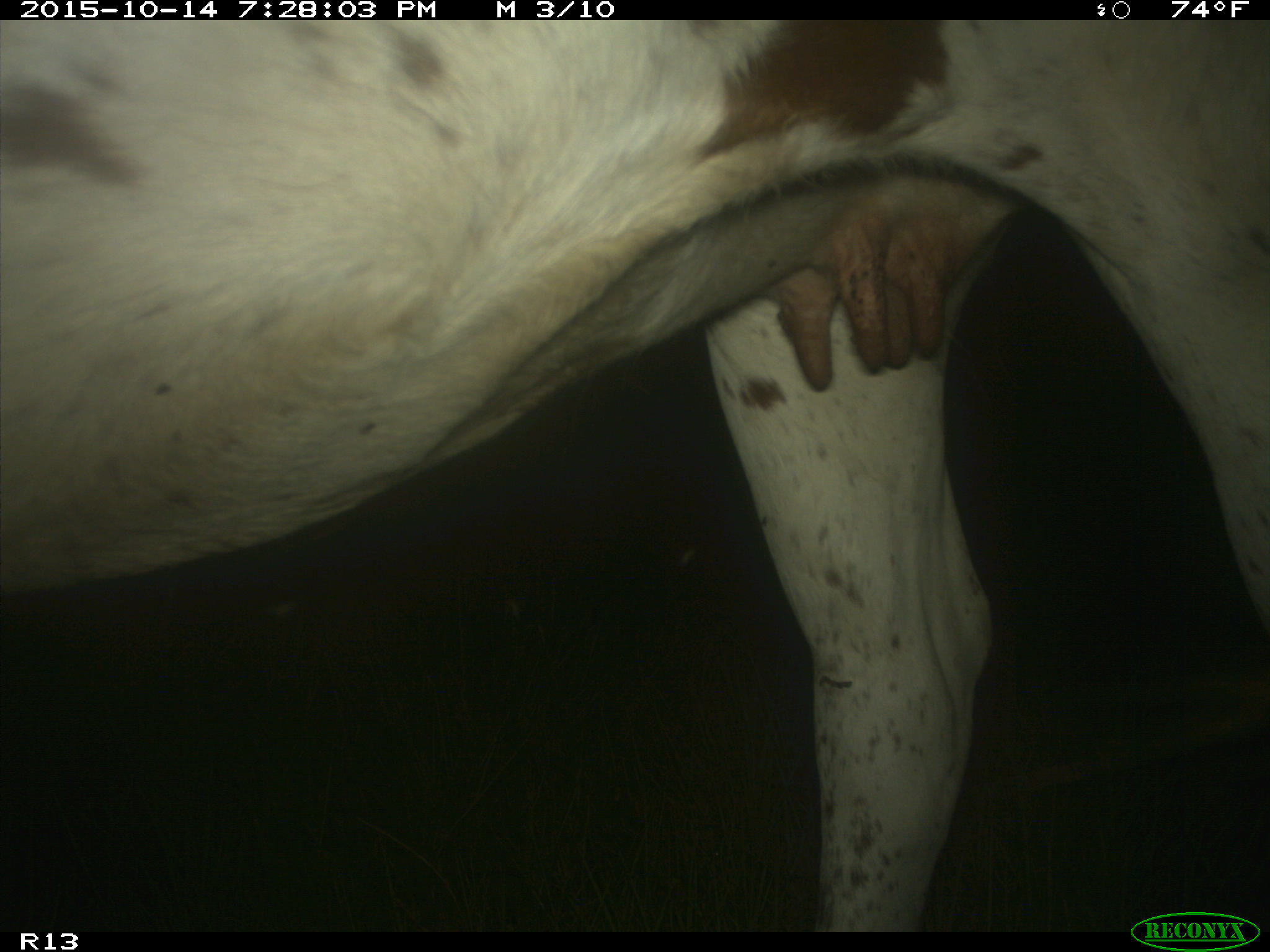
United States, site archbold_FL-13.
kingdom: Animalia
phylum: Chordata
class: Mammalia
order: Artiodactyla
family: Bovidae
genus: Bos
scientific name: Bos taurus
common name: domestic cow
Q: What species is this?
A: Bos taurus (domestic cow).